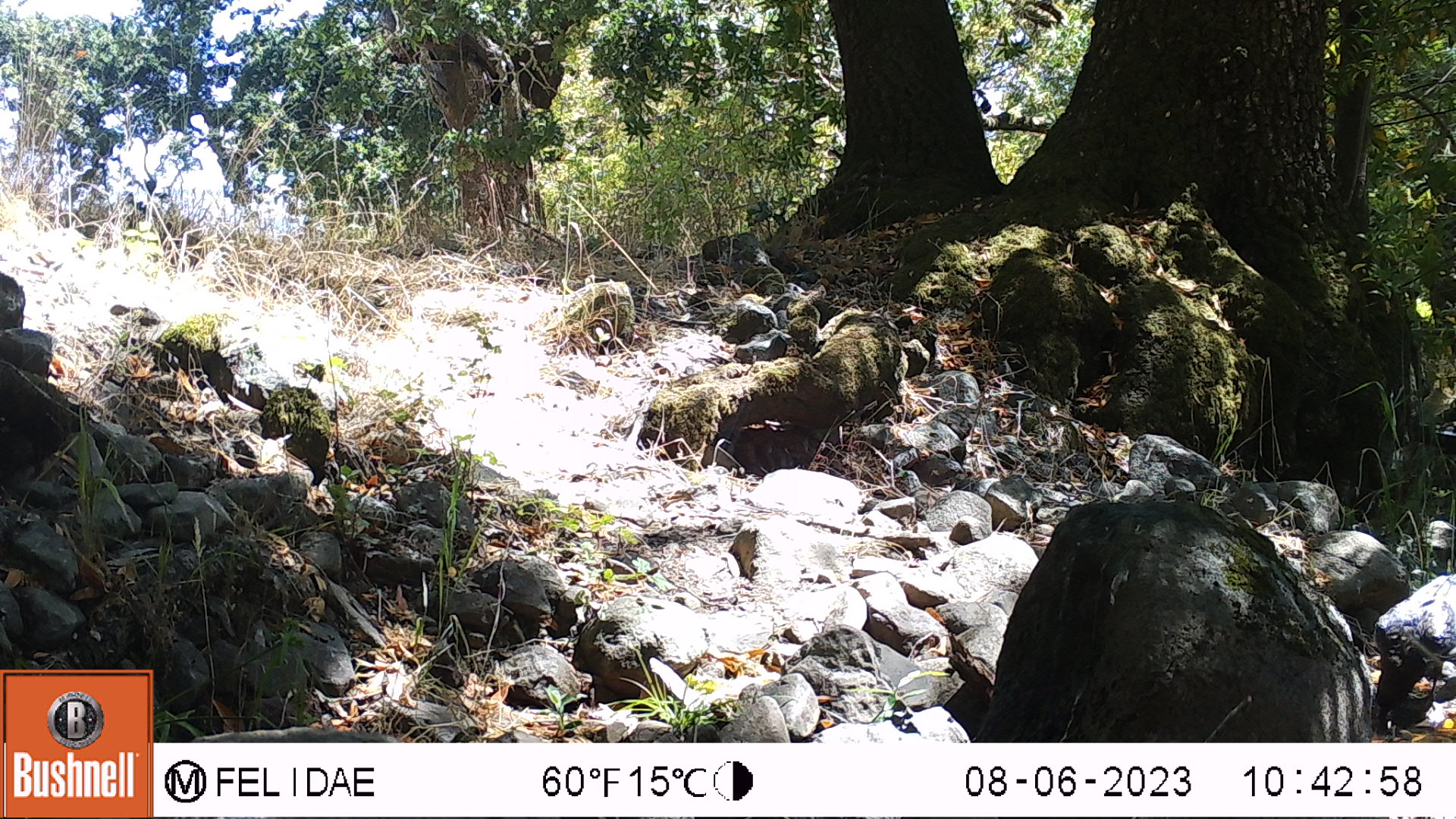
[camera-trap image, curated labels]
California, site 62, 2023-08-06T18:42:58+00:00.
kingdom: Animalia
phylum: Chordata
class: Aves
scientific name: Aves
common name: bird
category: unknown bird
Unknown bird (bird) (Aves).